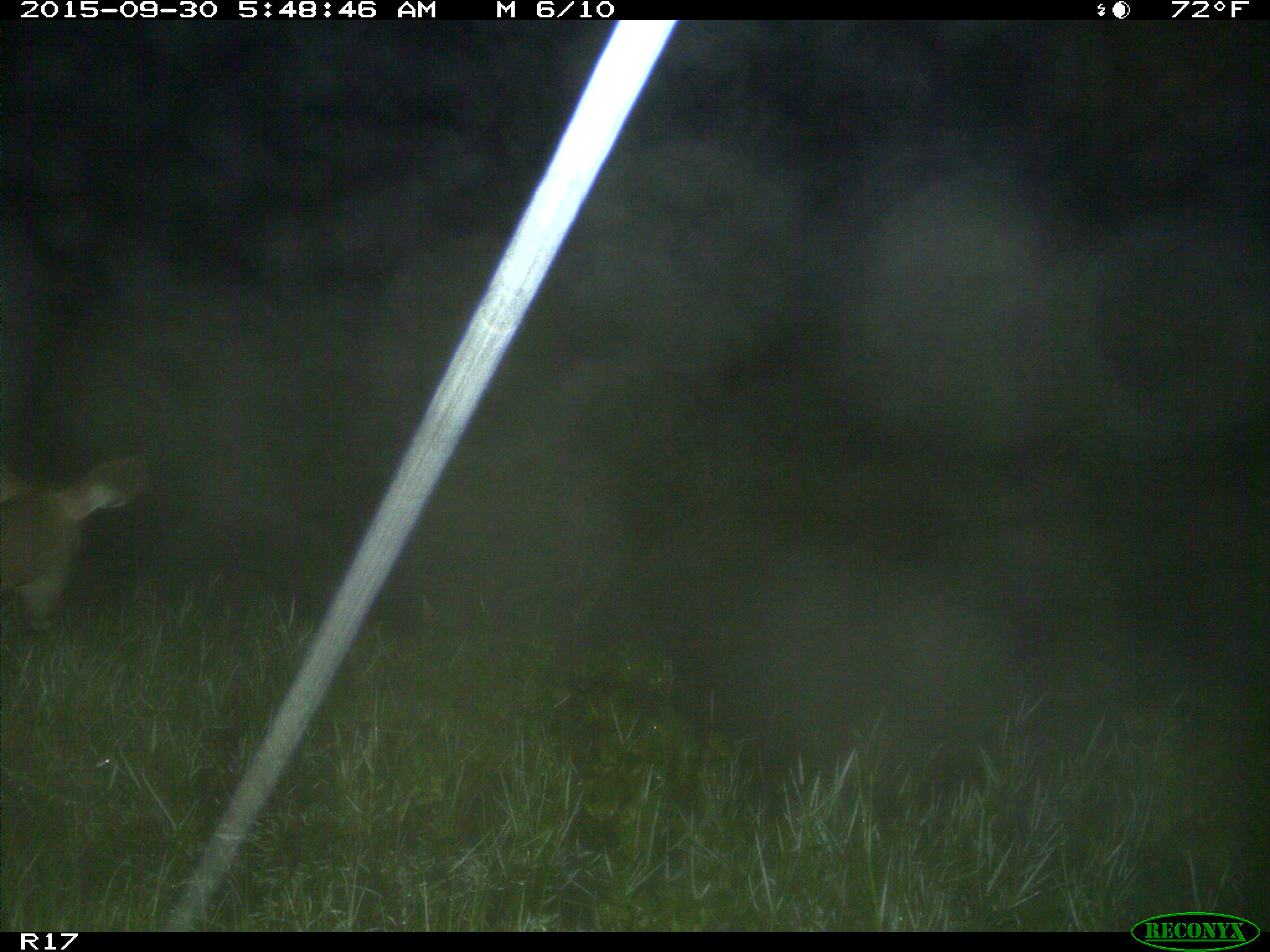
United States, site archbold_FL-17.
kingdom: Animalia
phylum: Chordata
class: Mammalia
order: Artiodactyla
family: Cervidae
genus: Odocoileus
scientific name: Odocoileus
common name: deer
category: unidentified deer